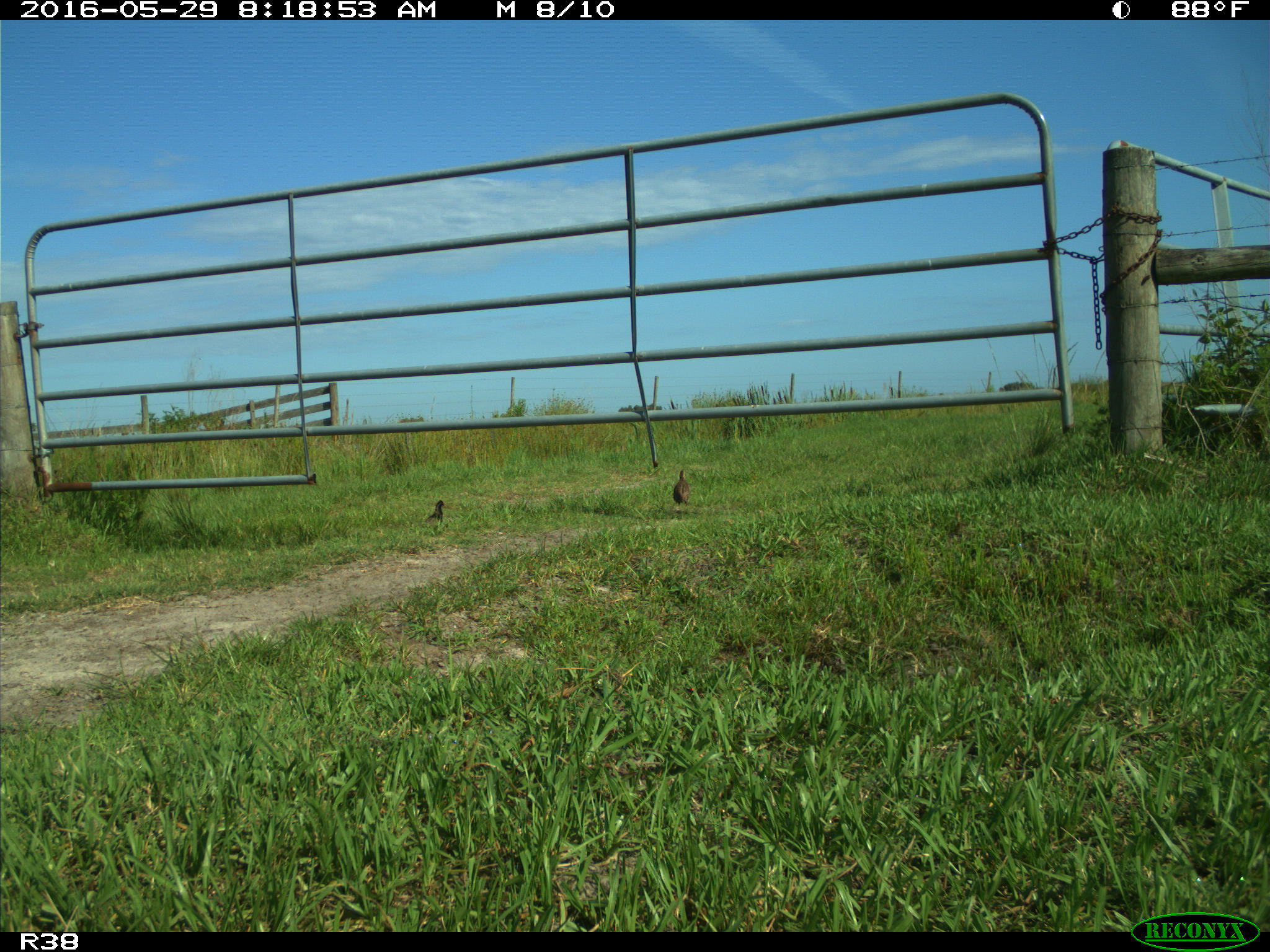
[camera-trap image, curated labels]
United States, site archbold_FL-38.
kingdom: Animalia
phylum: Chordata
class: Aves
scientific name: Aves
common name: birds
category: unidentified bird